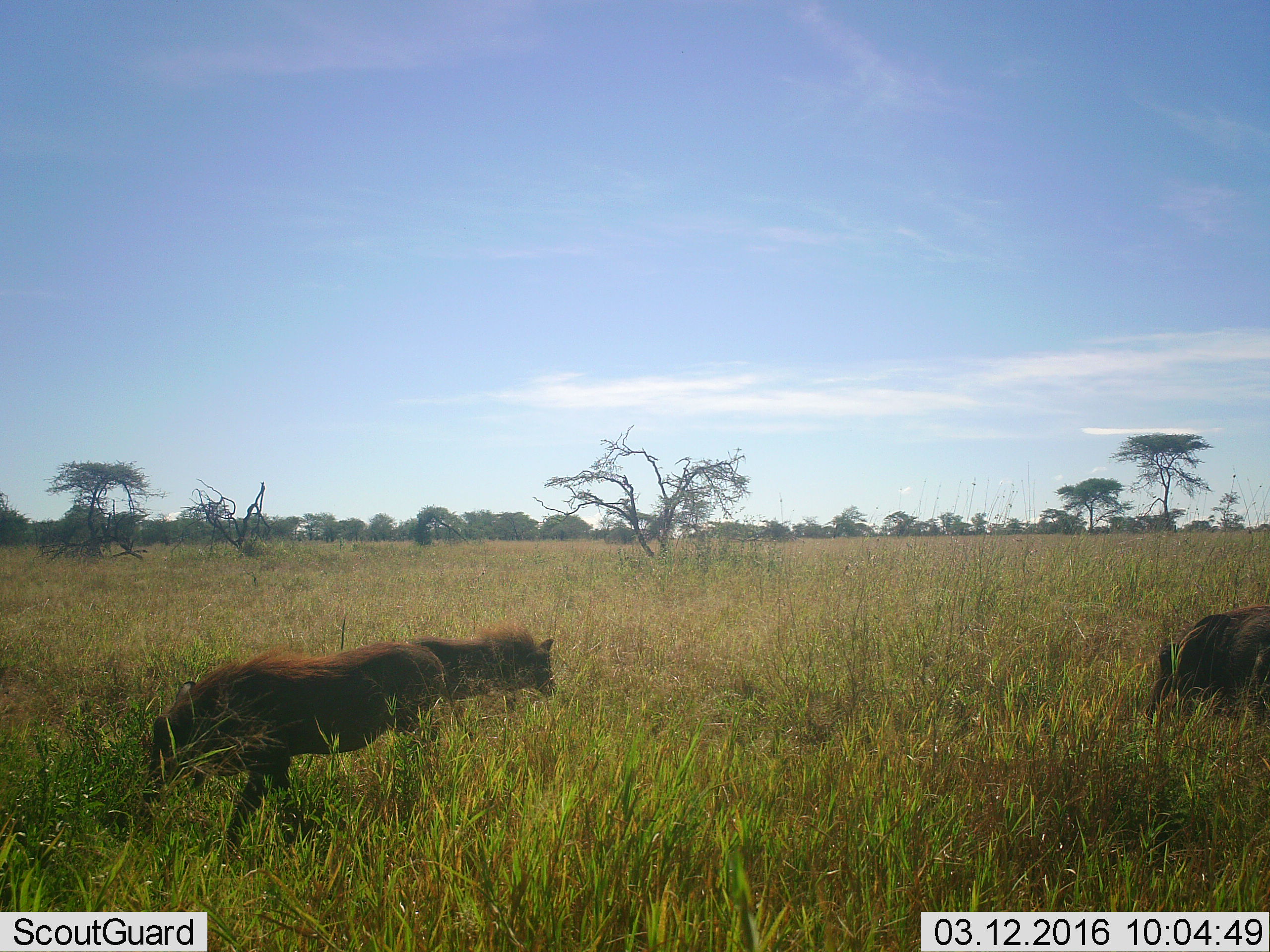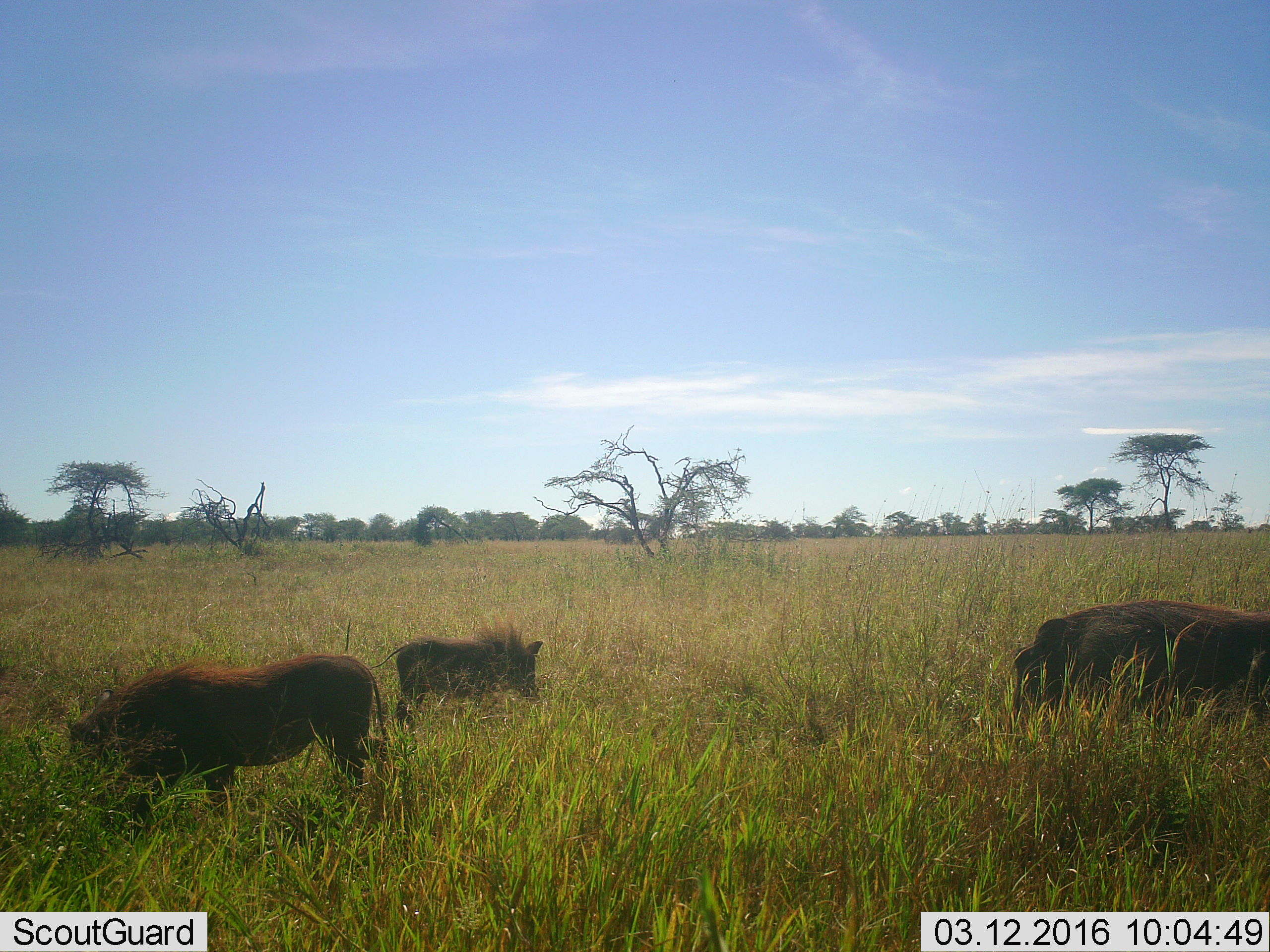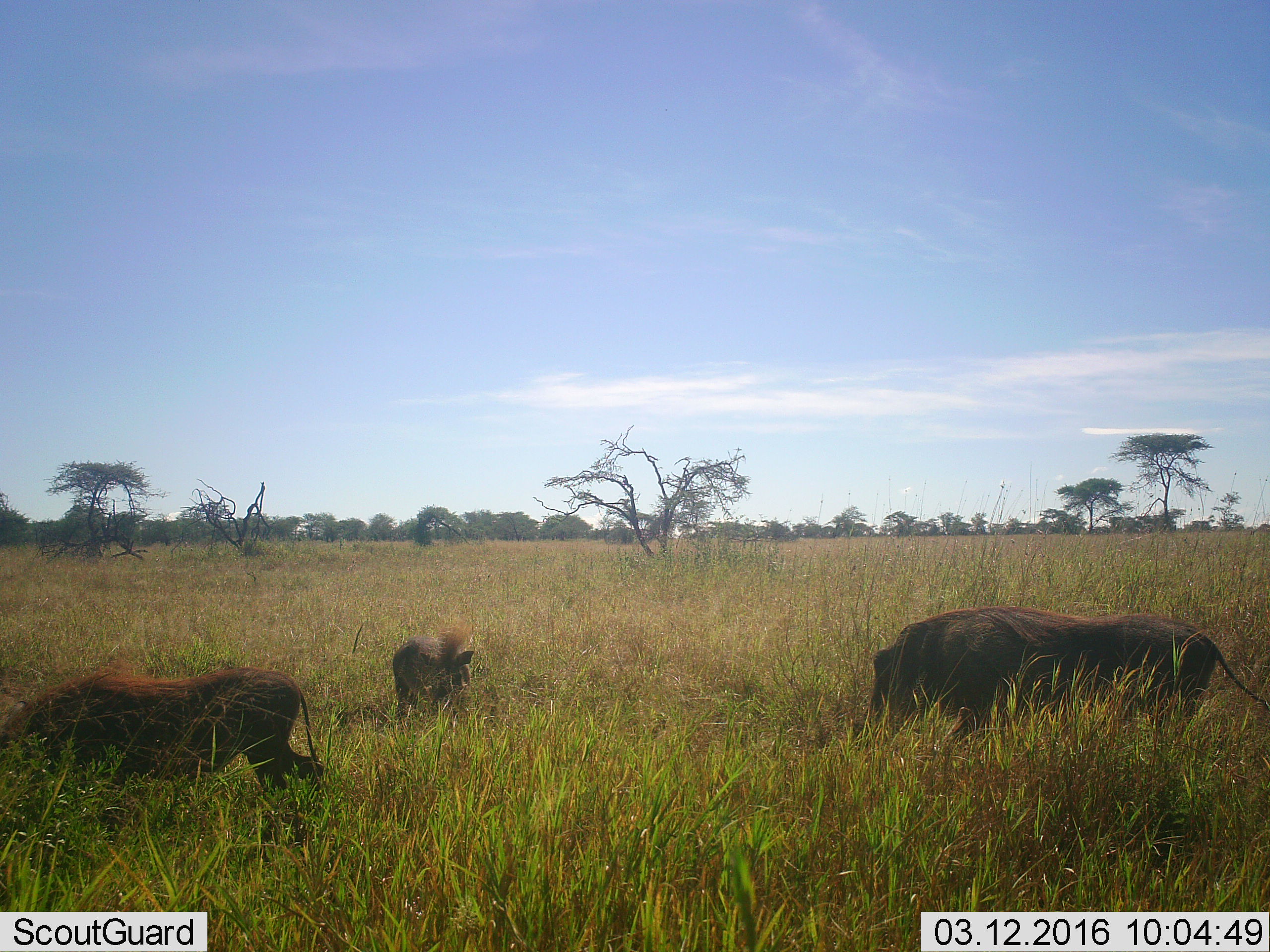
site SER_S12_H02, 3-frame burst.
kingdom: Animalia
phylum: Chordata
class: Mammalia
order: Artiodactyla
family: Suidae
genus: Phacochoerus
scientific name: Phacochoerus africanus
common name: warthog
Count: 3.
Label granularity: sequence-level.